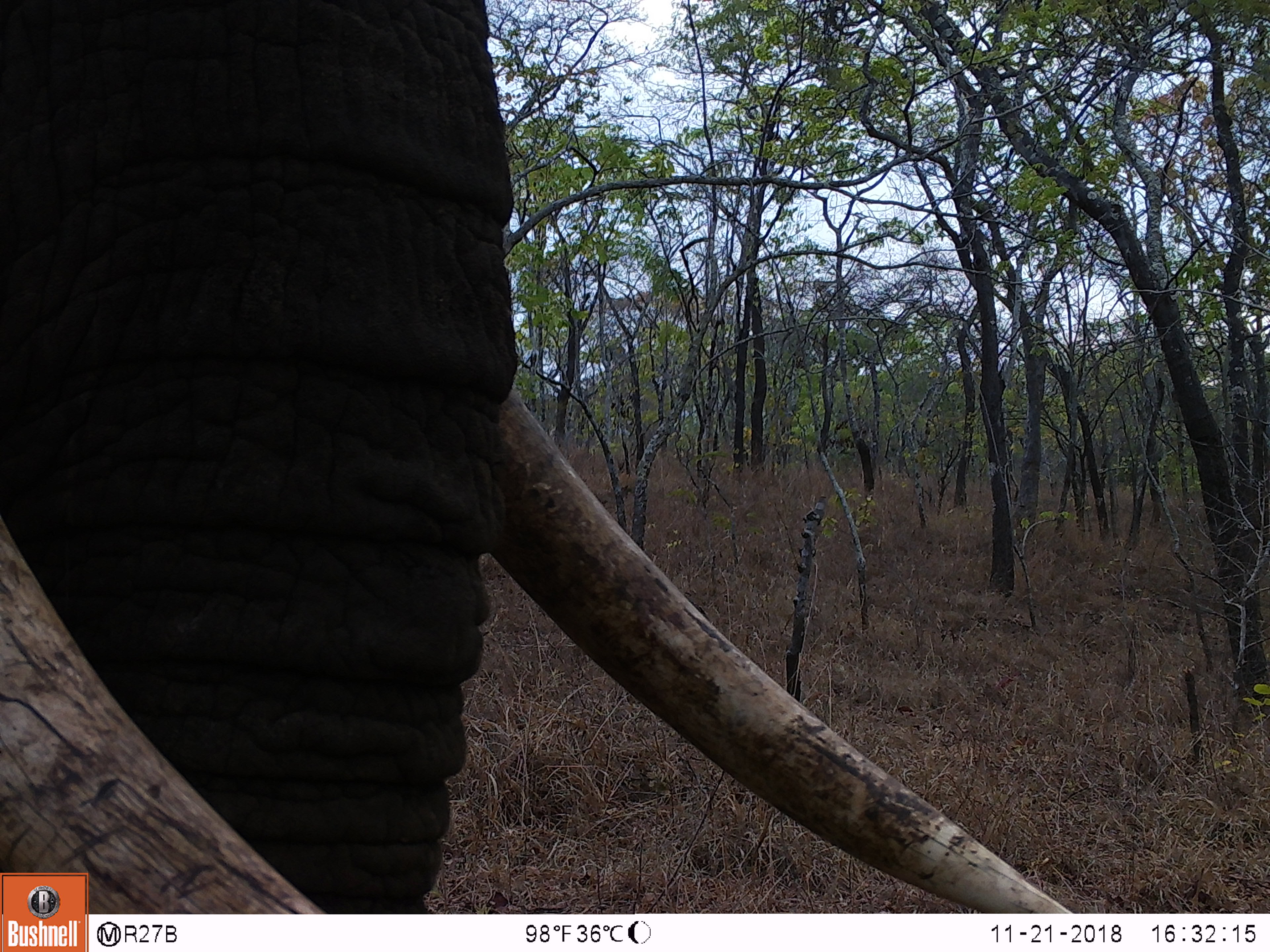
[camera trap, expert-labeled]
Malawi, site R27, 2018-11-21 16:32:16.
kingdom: Animalia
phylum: Chordata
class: Mammalia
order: Proboscidea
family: Elephantidae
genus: Loxodonta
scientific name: Loxodonta africana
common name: african savanna elephant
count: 1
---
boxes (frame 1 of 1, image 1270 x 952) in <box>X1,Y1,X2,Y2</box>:
african savanna elephant: <box>91,6,1088,911</box>